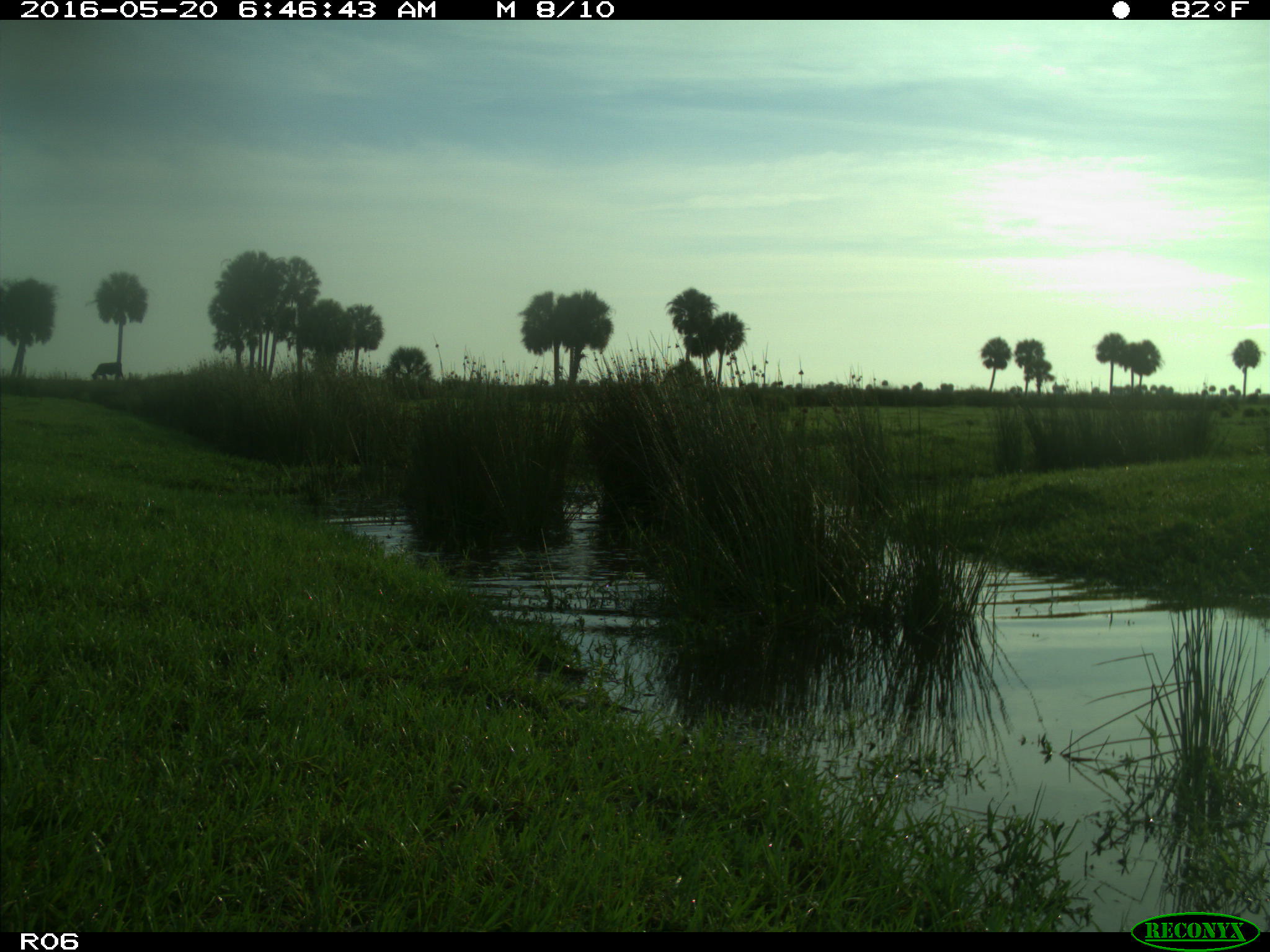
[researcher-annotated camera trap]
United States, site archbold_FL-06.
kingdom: Animalia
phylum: Chordata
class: Mammalia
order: Artiodactyla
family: Bovidae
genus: Bos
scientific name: Bos taurus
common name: domestic cow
Bos taurus (domestic cow).